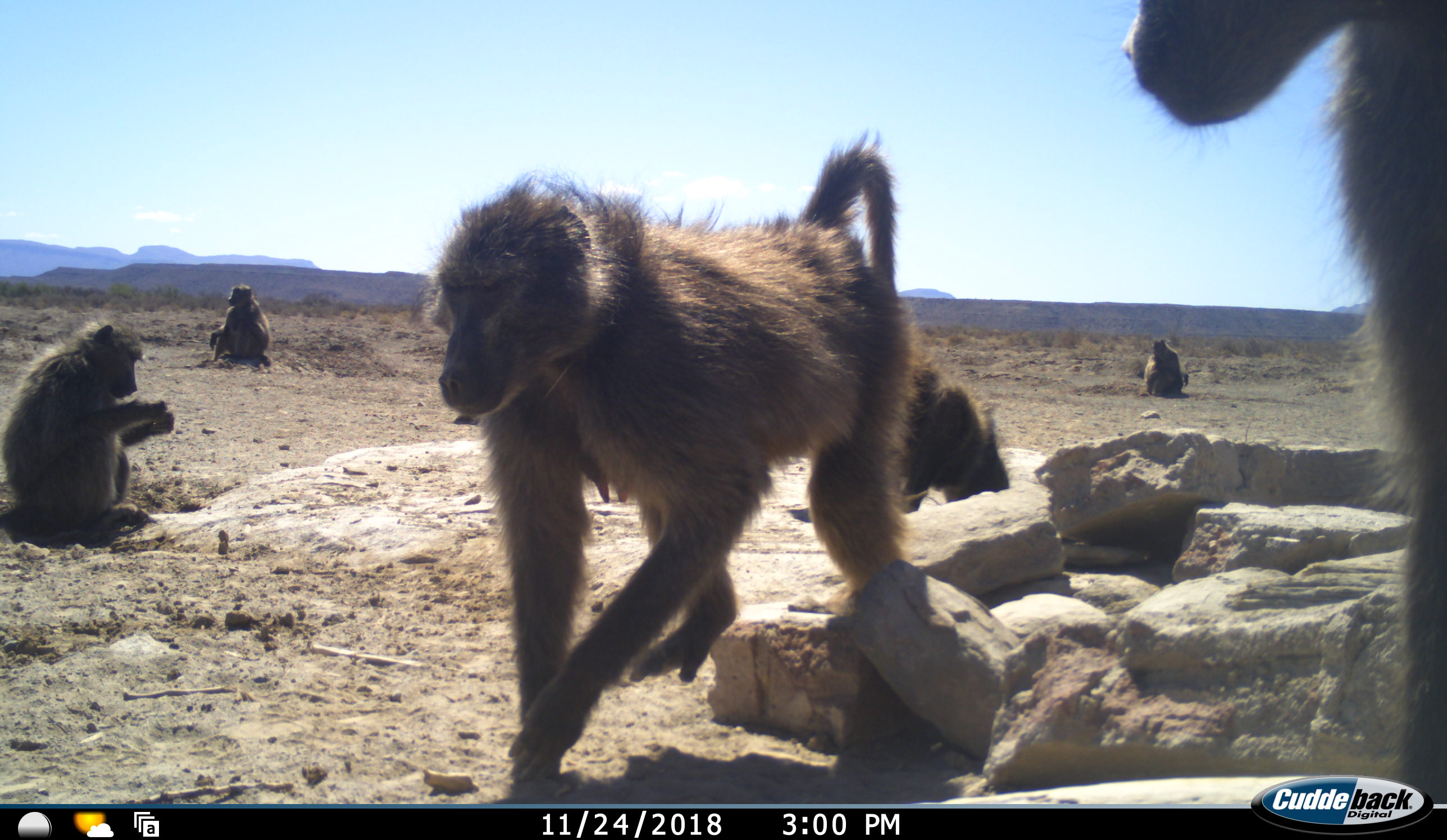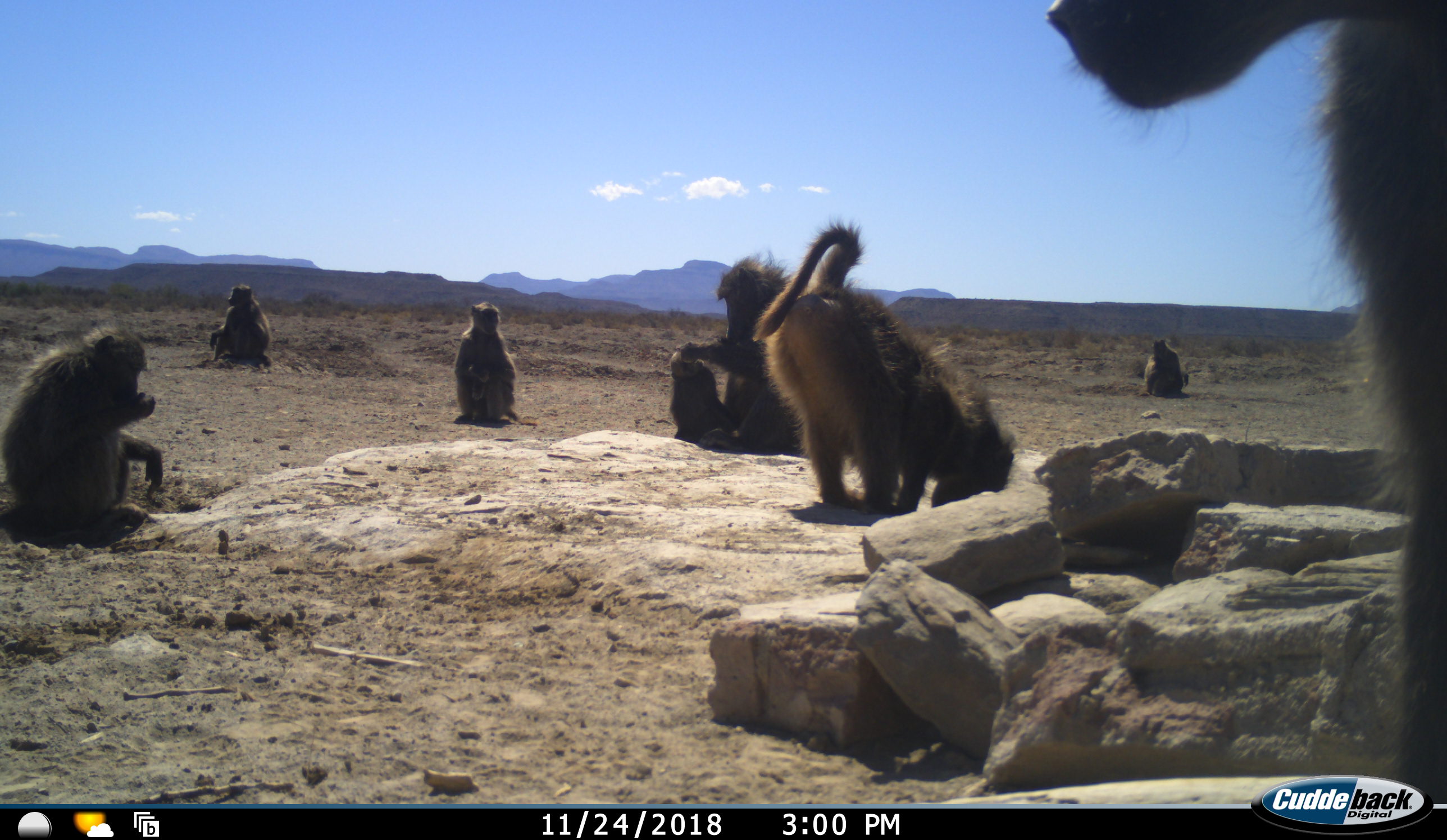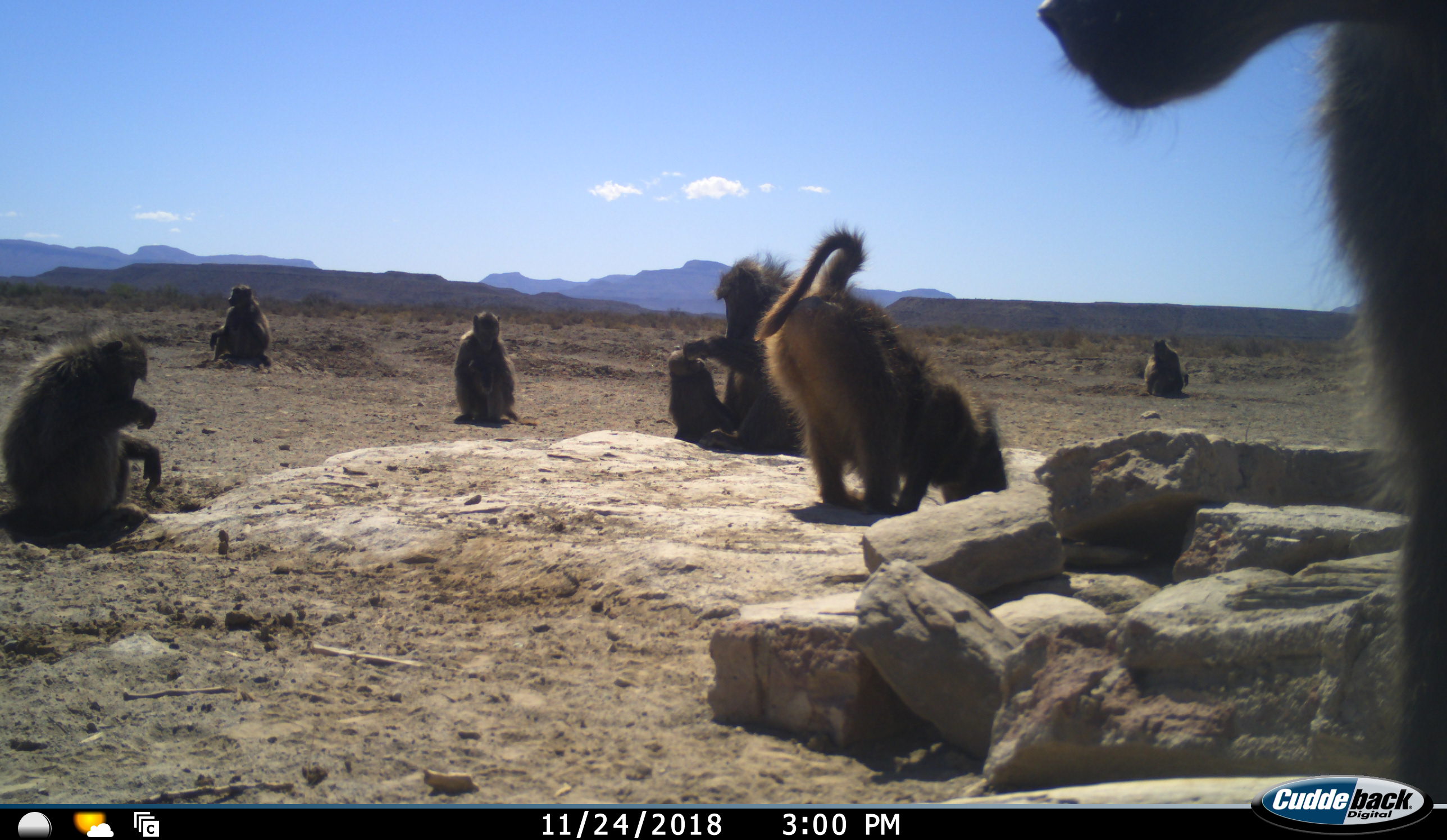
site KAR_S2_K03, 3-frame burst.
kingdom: Animalia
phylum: Chordata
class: Mammalia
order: Primates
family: Cercopithecidae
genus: Papio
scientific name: Papio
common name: baboon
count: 9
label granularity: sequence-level